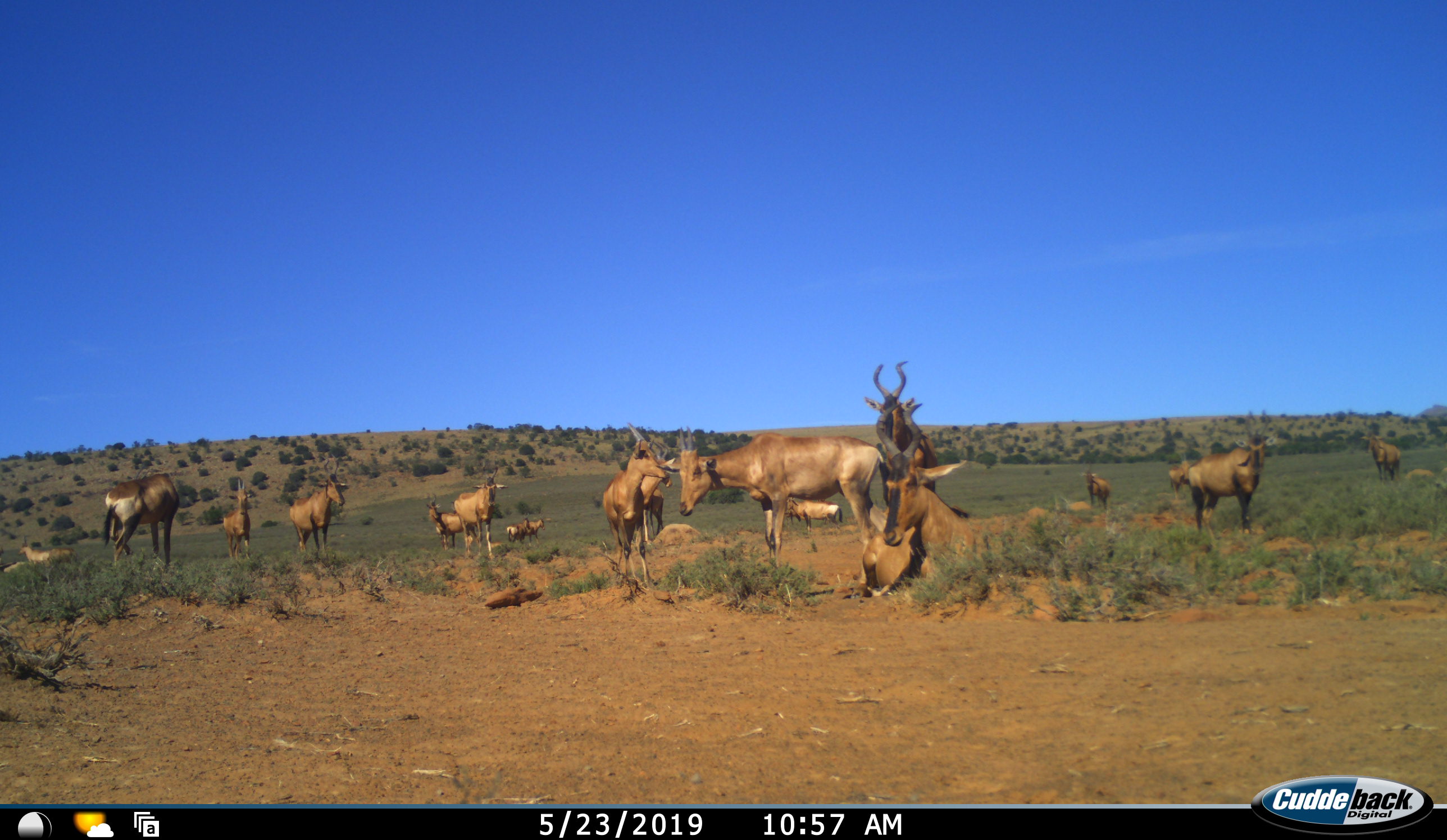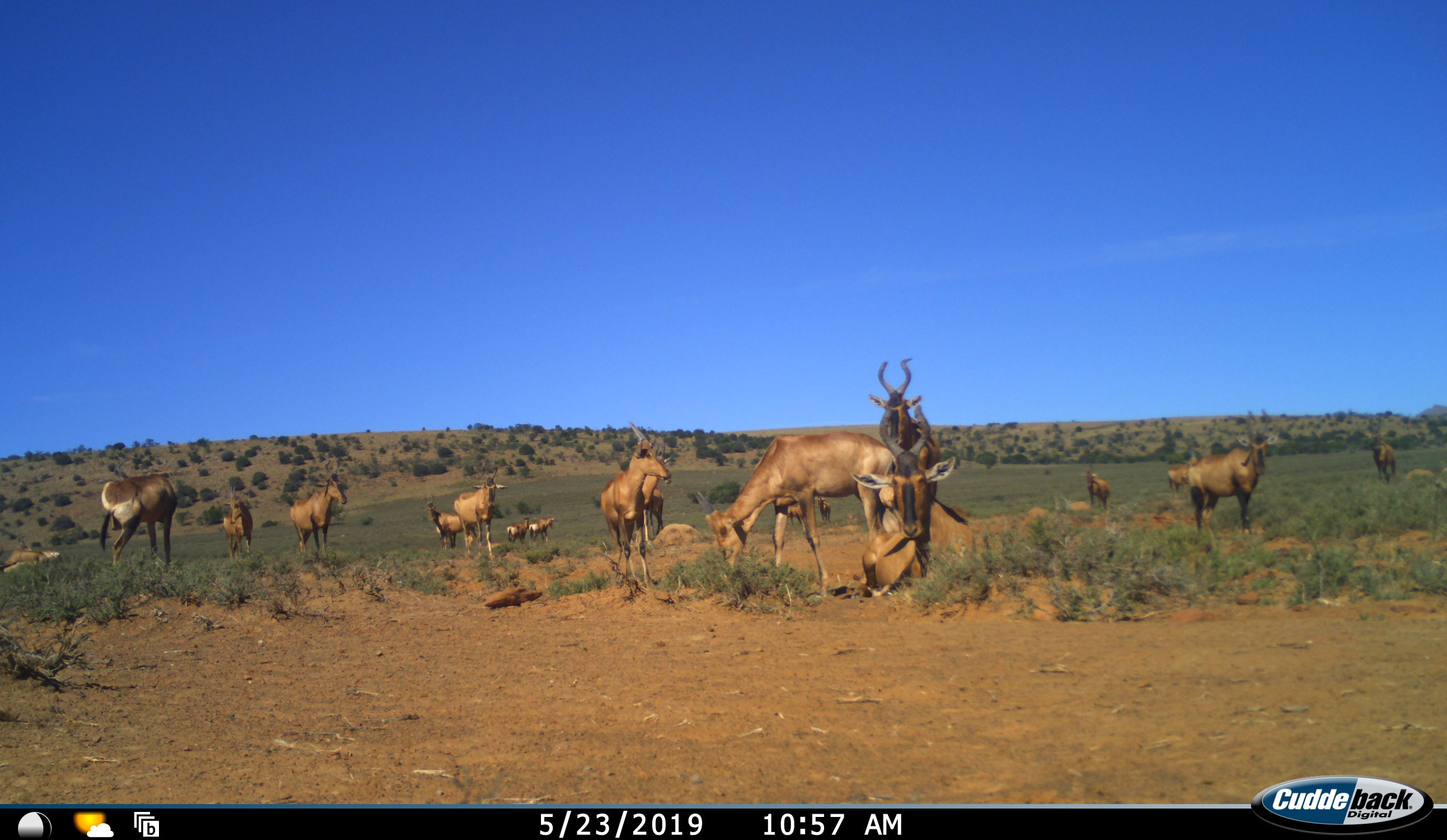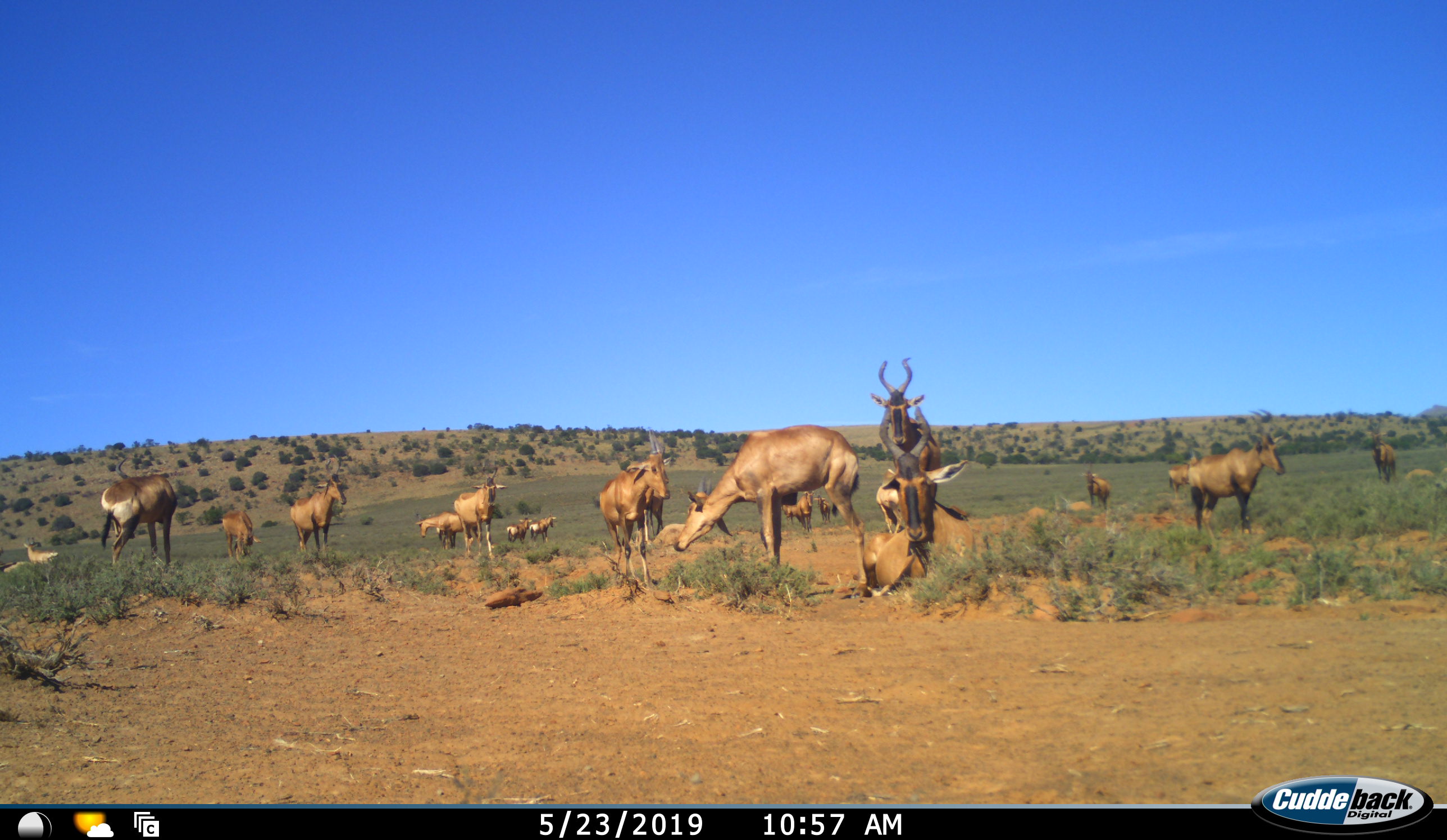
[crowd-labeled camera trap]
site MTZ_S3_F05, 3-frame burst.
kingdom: Animalia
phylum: Chordata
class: Mammalia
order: Artiodactyla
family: Bovidae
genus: Alcelaphus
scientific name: Alcelaphus buselaphus caama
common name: red hartebeest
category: hartebeestred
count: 11-50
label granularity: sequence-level